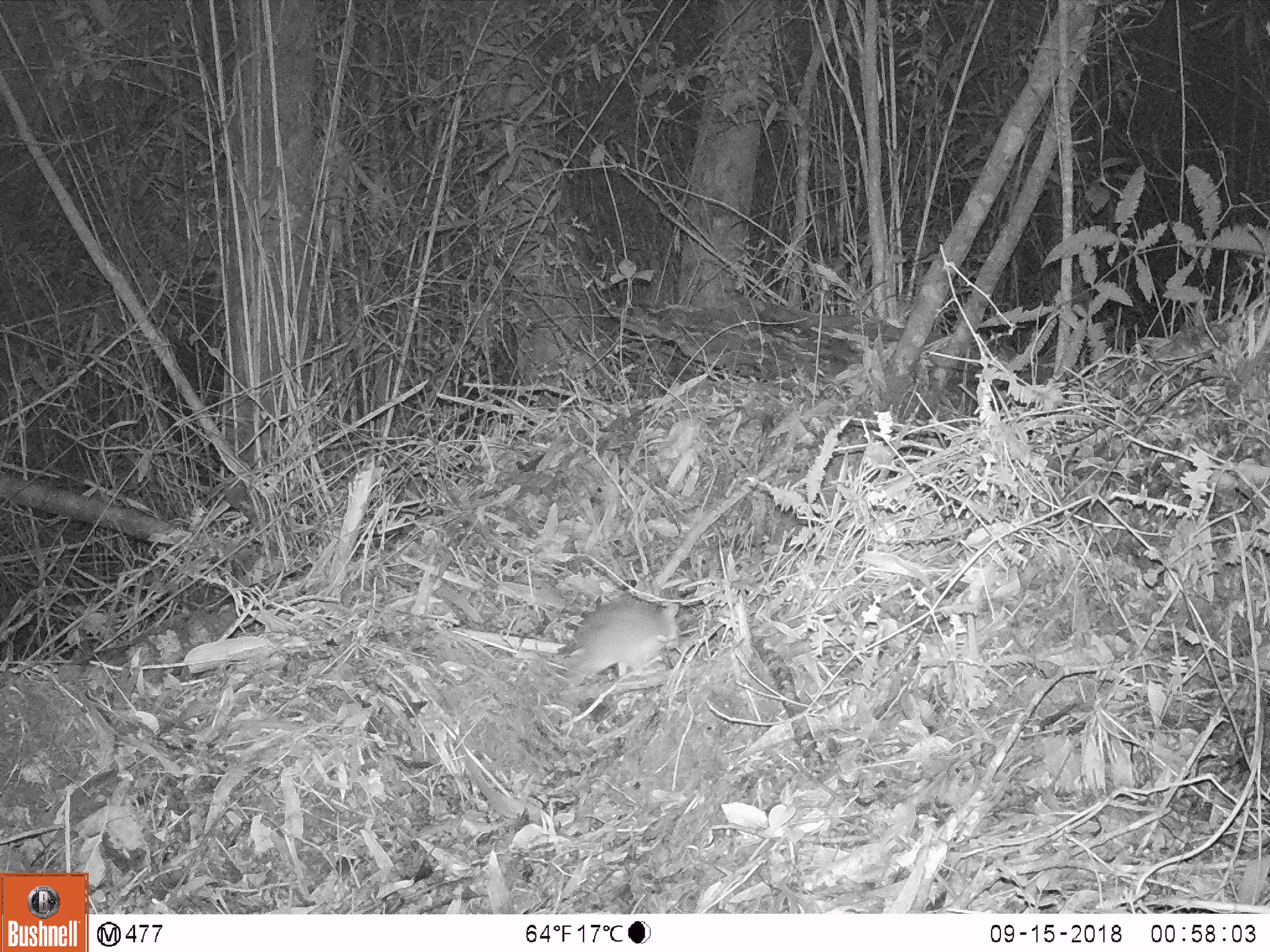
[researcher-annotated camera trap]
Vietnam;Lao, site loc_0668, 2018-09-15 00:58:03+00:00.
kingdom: Animalia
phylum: Chordata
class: Mammalia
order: Rodentia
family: Muridae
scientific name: Muridae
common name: old-world mice and rats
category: unidentified murid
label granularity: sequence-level